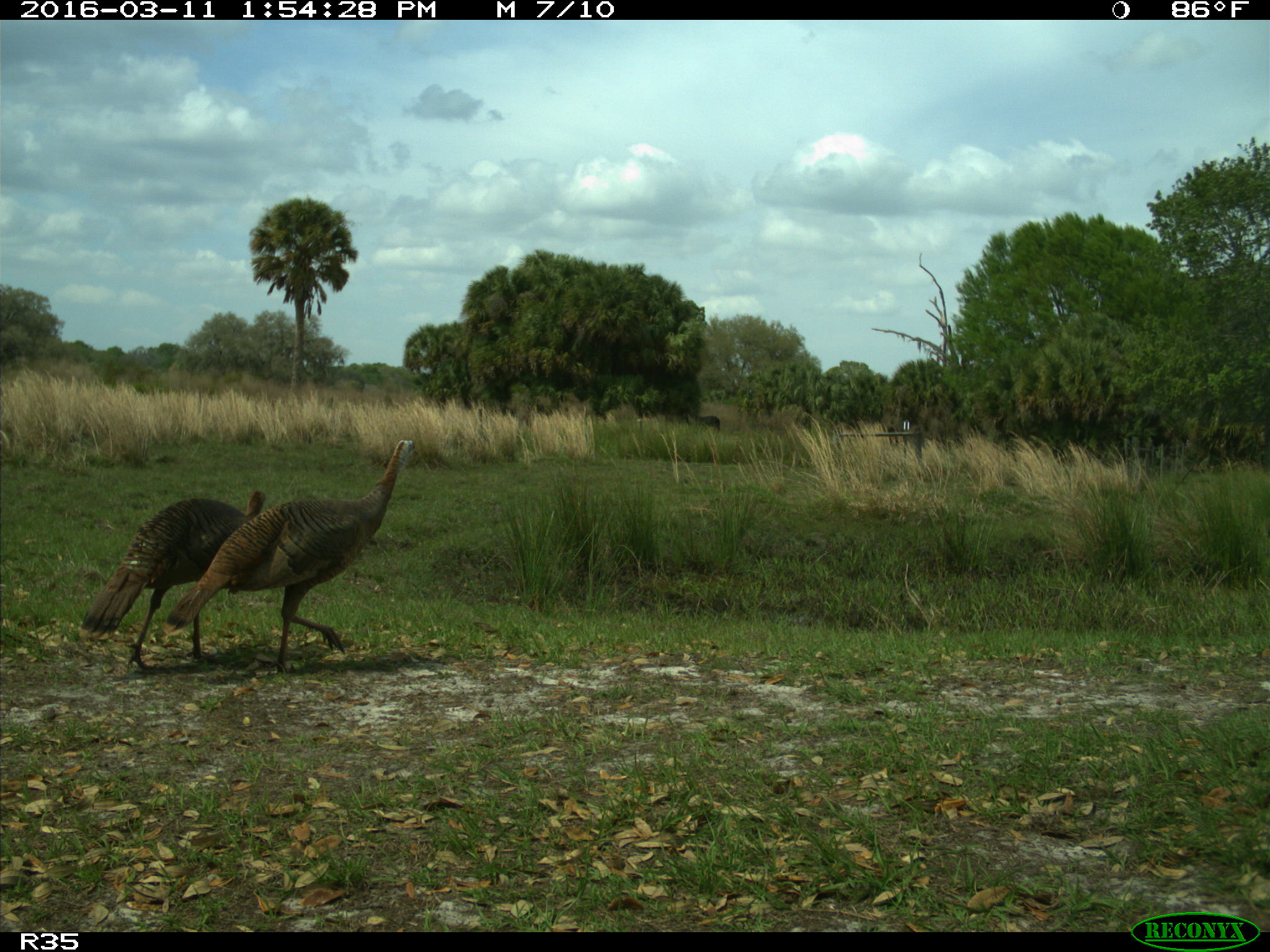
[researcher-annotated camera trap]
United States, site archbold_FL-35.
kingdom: Animalia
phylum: Chordata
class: Aves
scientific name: Aves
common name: birds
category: unidentified bird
Unidentified bird (birds) (Aves).